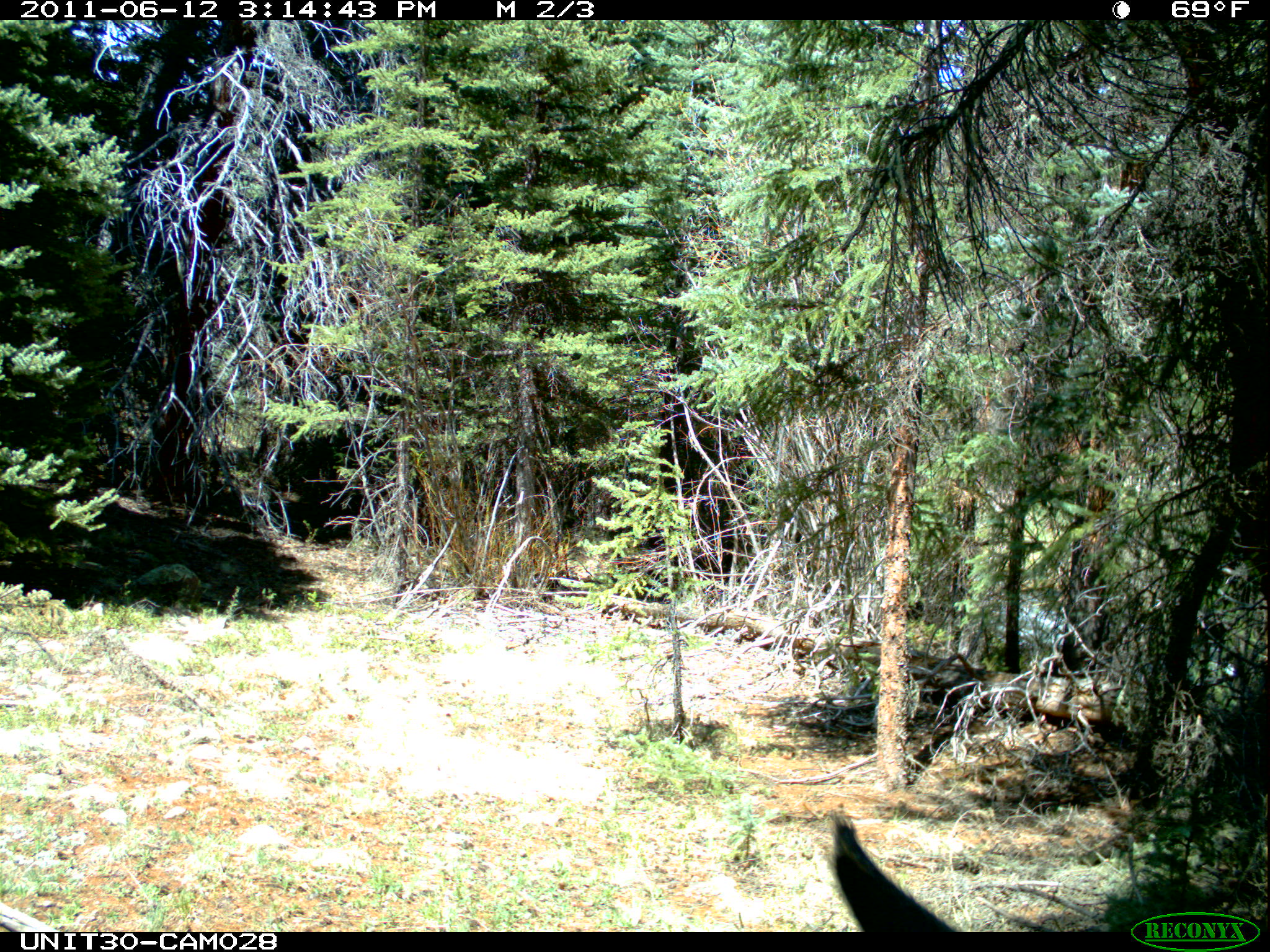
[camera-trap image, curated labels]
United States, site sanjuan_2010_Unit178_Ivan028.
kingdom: Animalia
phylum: Chordata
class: Mammalia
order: Artiodactyla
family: Cervidae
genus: Alces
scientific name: Alces alces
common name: moose